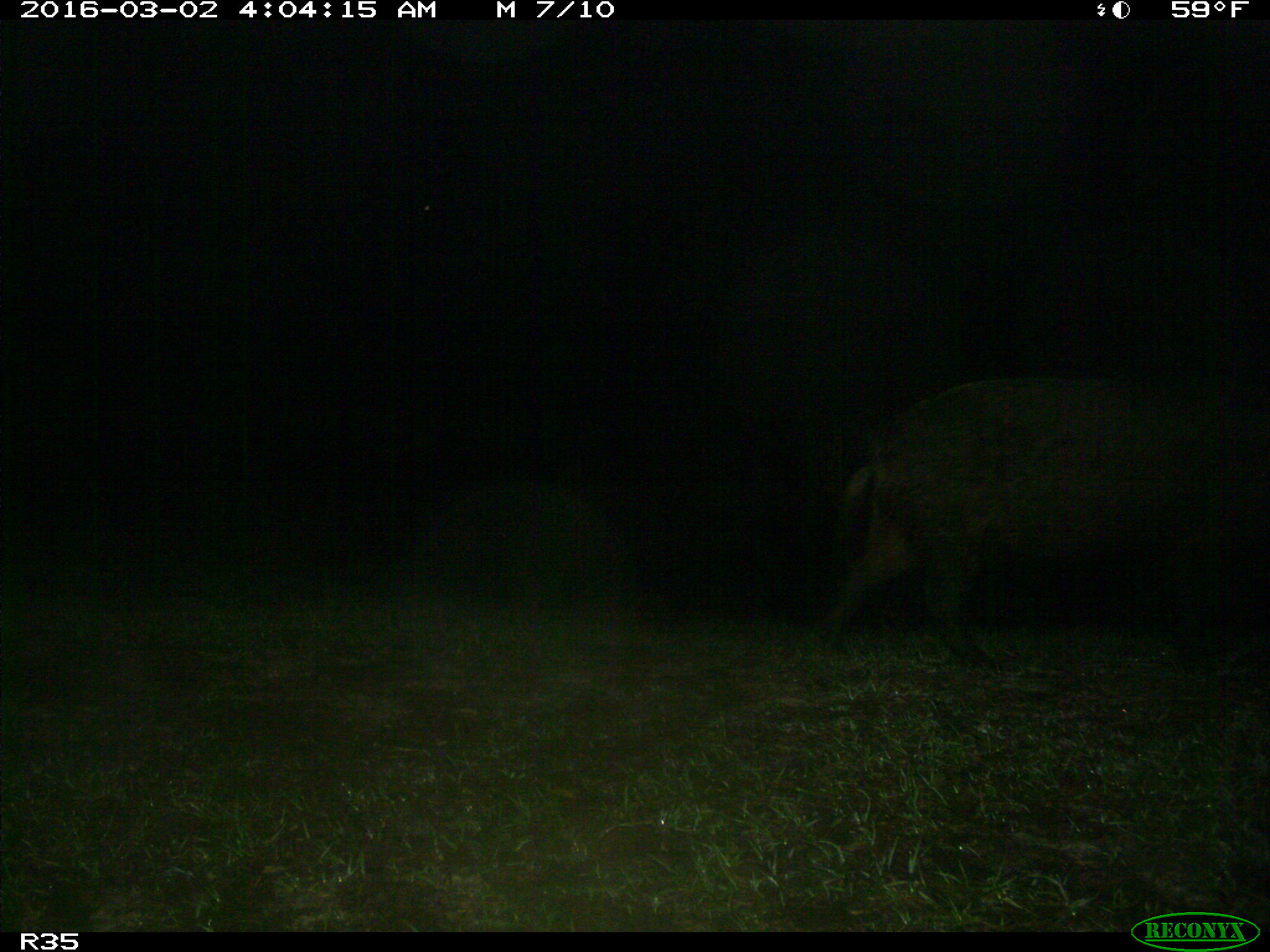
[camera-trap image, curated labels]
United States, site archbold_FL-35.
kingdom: Animalia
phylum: Chordata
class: Mammalia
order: Artiodactyla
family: Suidae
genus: Sus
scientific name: Sus scrofa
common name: wild boar